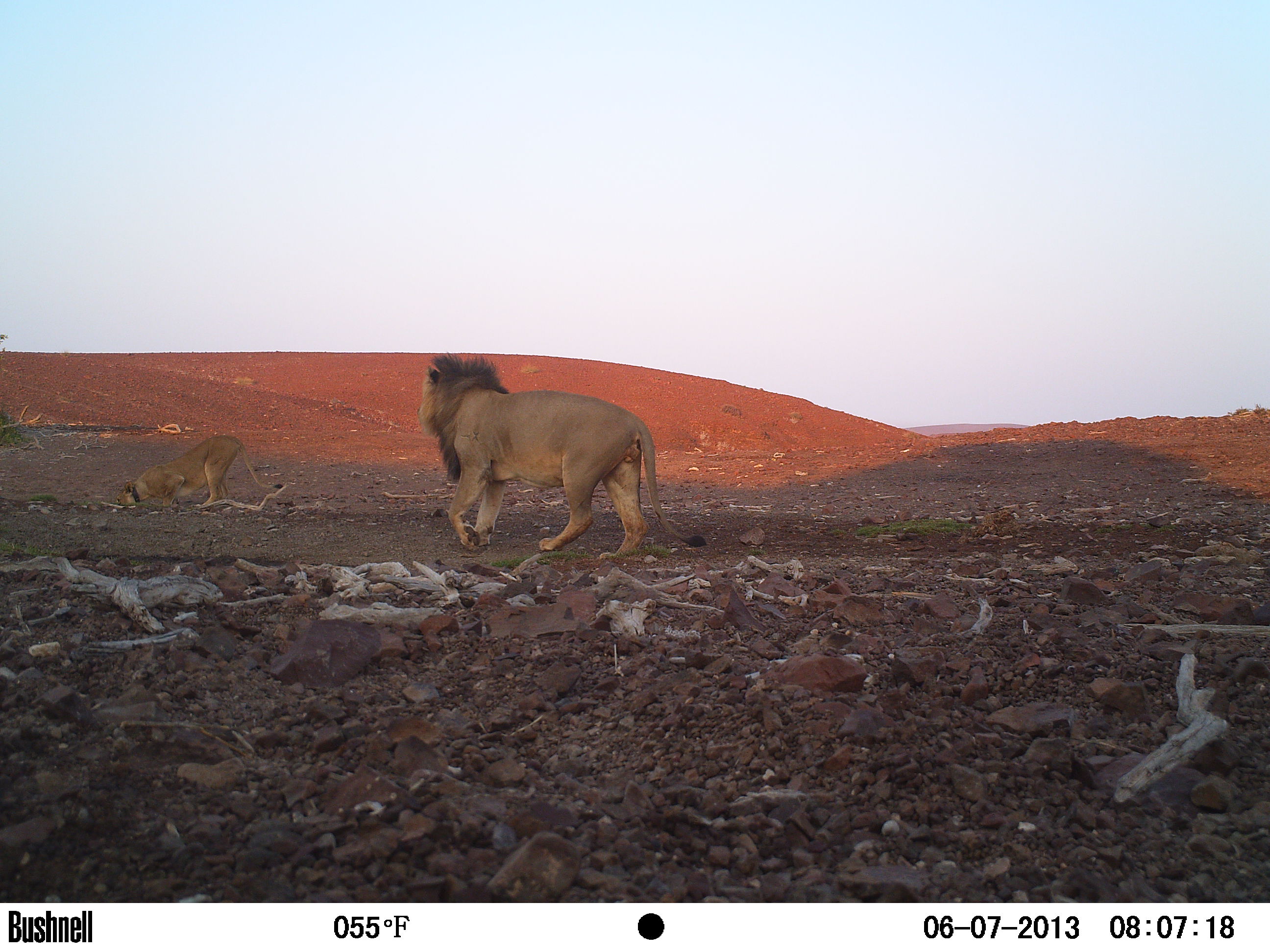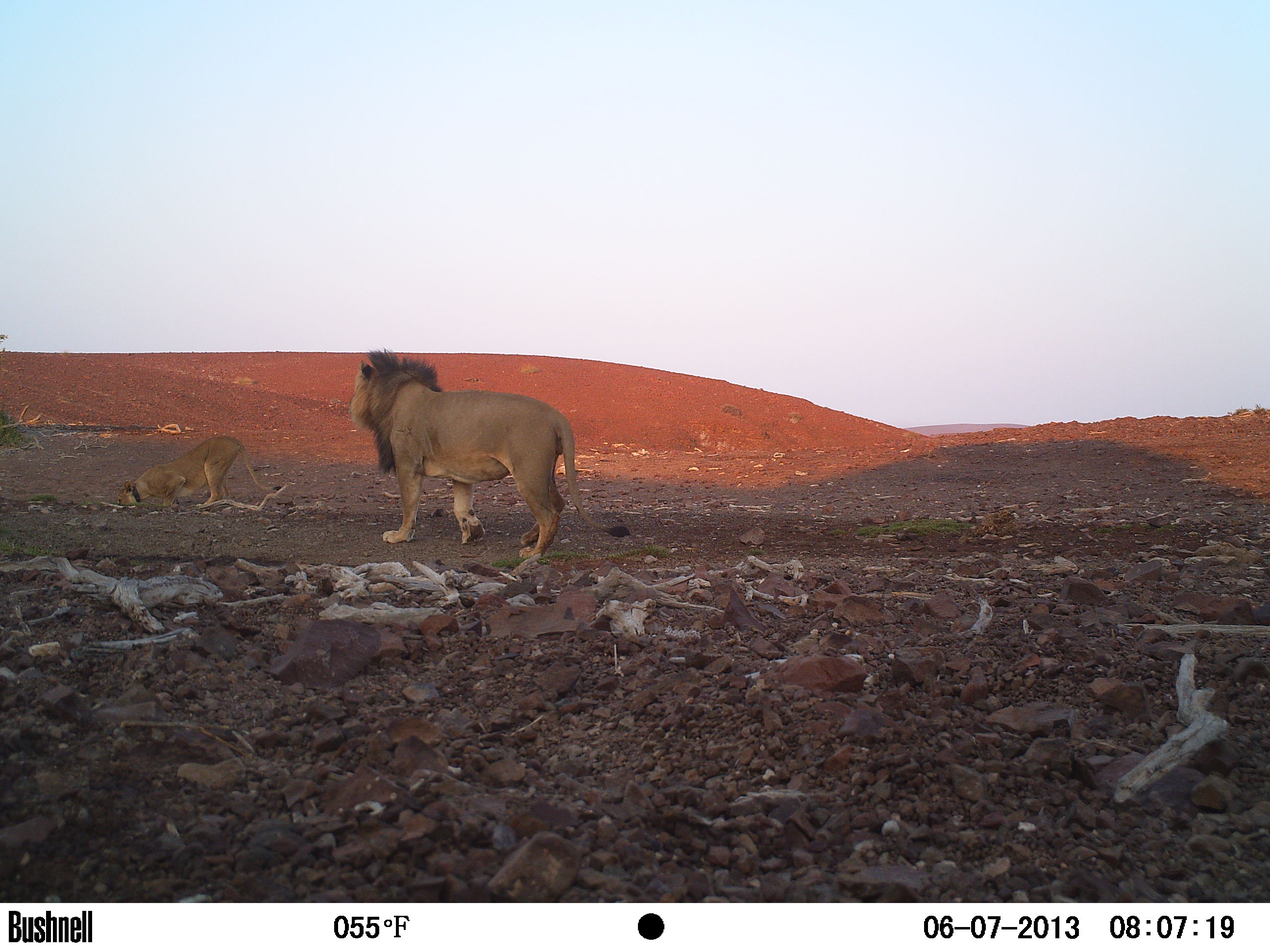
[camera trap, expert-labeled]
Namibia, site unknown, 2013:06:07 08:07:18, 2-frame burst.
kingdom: Animalia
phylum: Chordata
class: Mammalia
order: Carnivora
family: Felidae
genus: Panthera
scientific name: Panthera leo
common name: lion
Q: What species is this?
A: Panthera leo (lion).